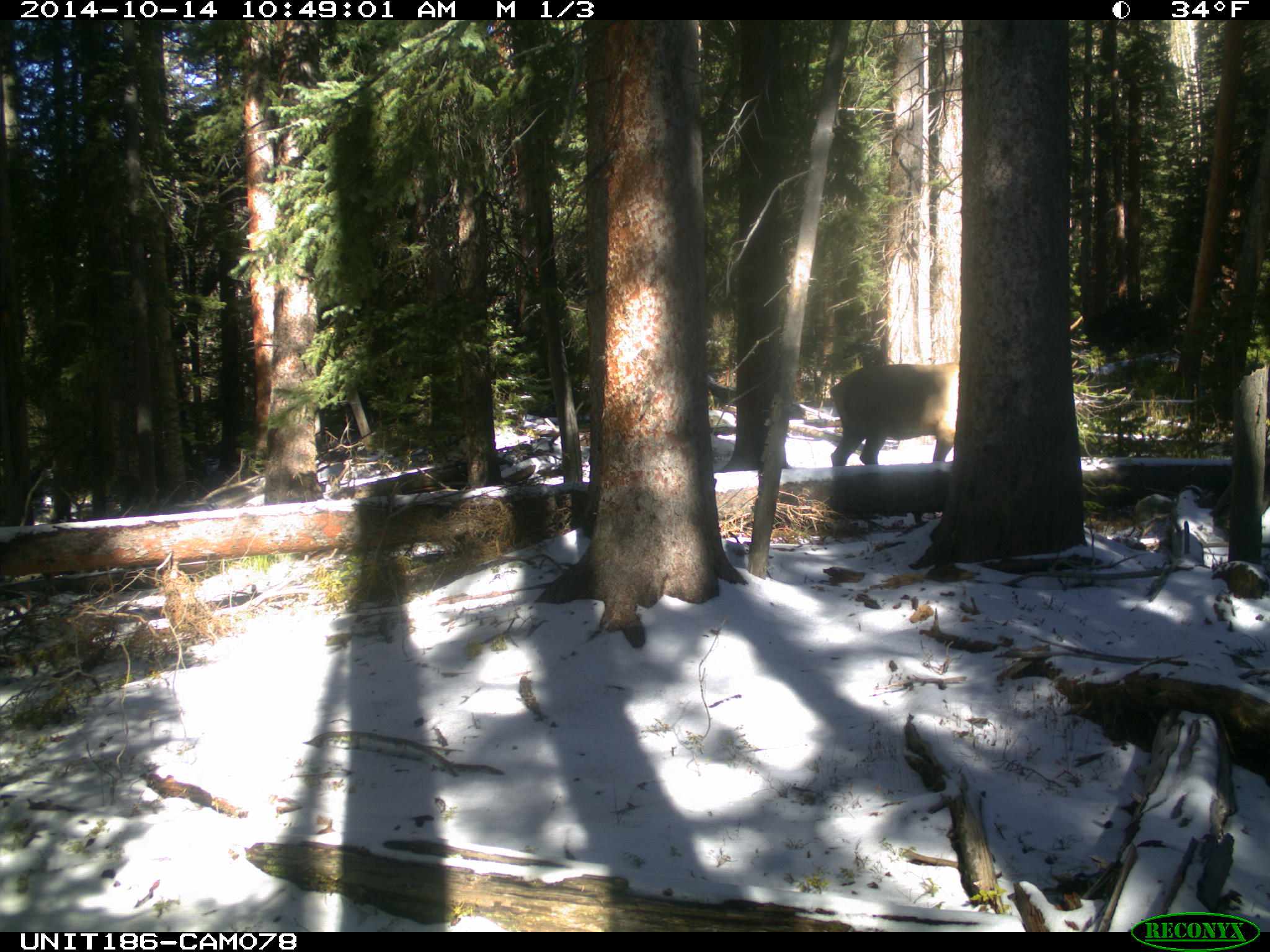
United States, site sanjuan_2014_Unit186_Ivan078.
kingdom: Animalia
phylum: Chordata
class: Mammalia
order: Artiodactyla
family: Cervidae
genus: Cervus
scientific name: Cervus elaphus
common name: red deer